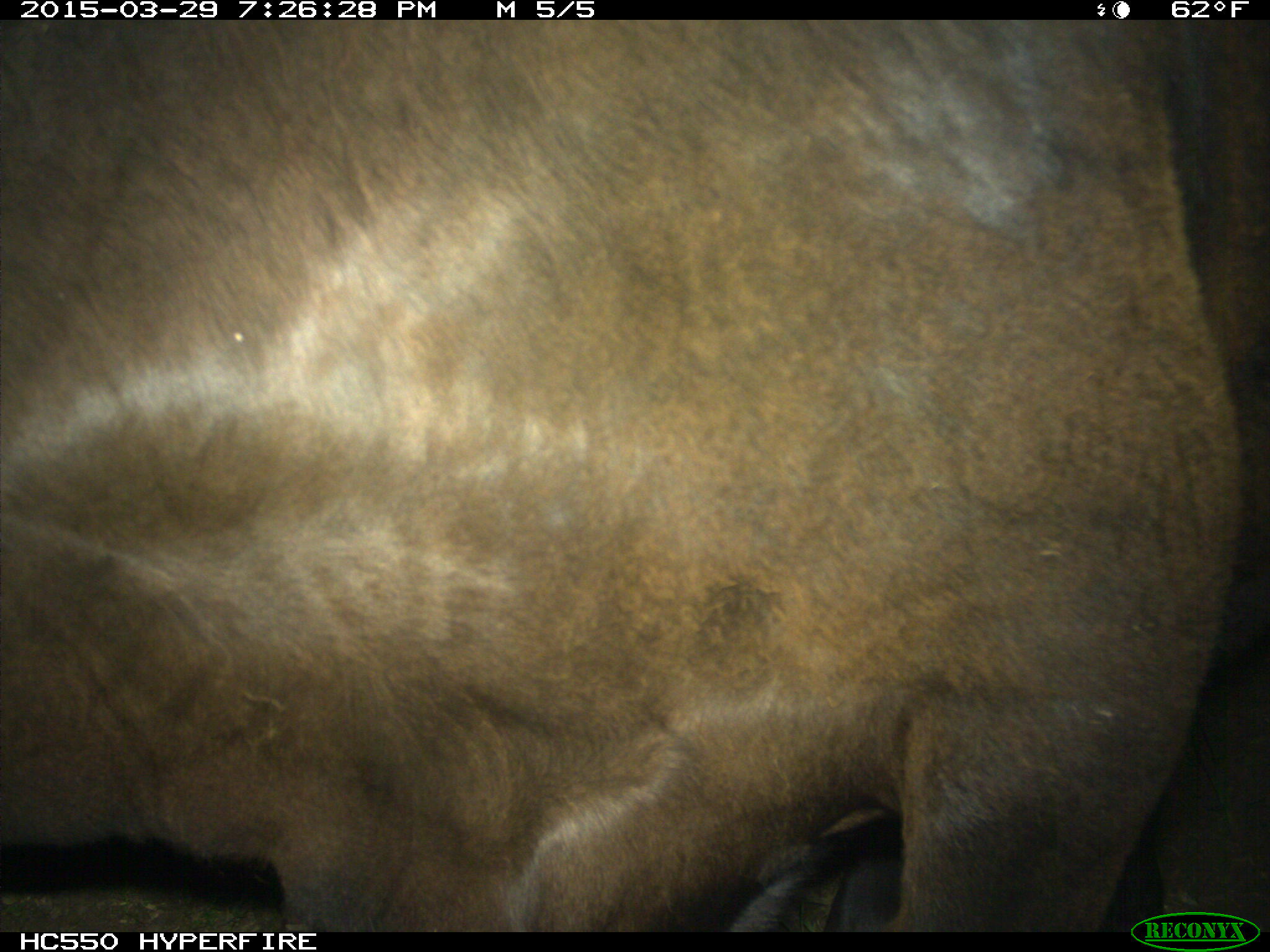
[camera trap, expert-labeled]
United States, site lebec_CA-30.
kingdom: Animalia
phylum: Chordata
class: Mammalia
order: Artiodactyla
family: Bovidae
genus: Bos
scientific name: Bos taurus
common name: domestic cow